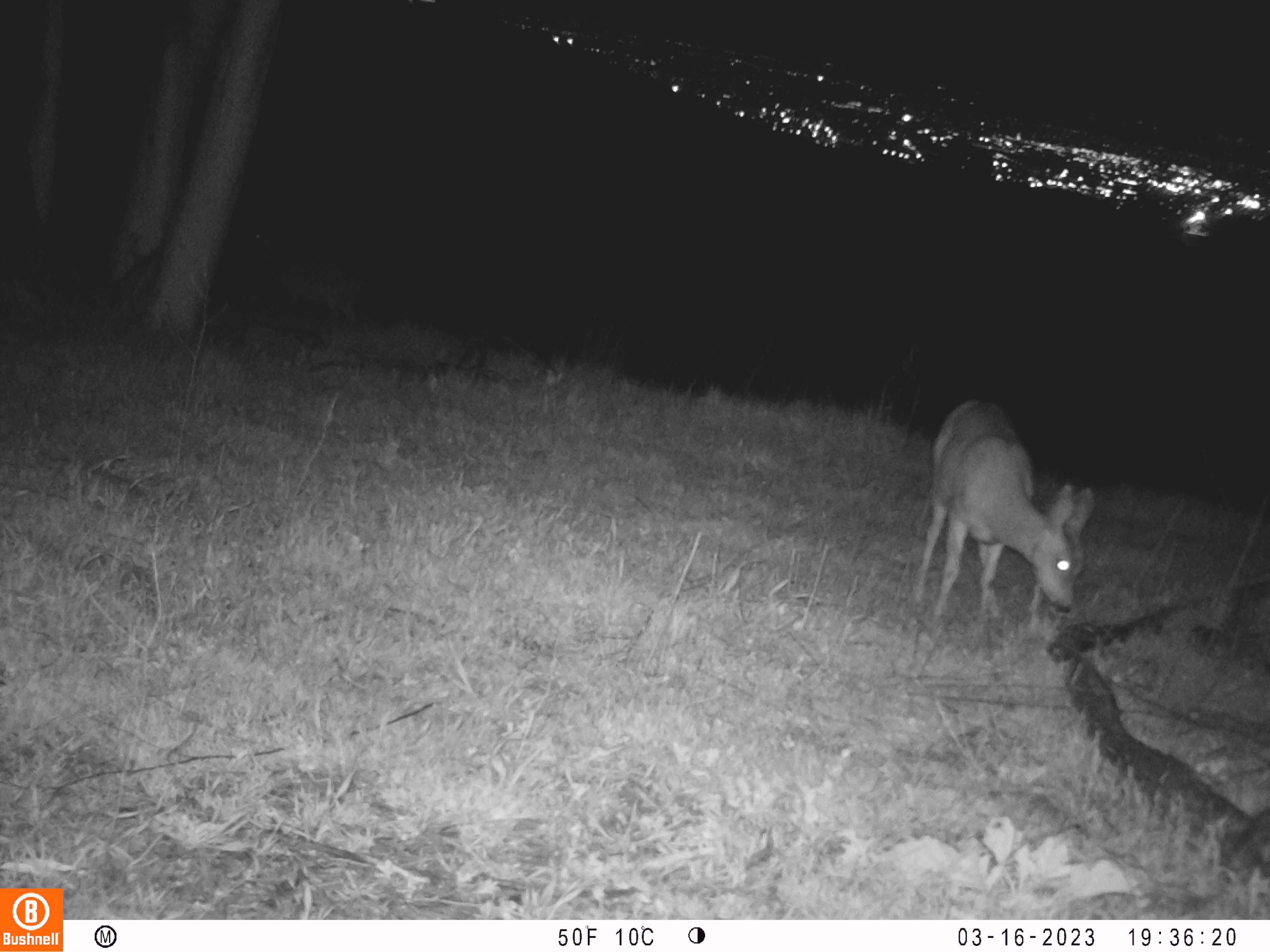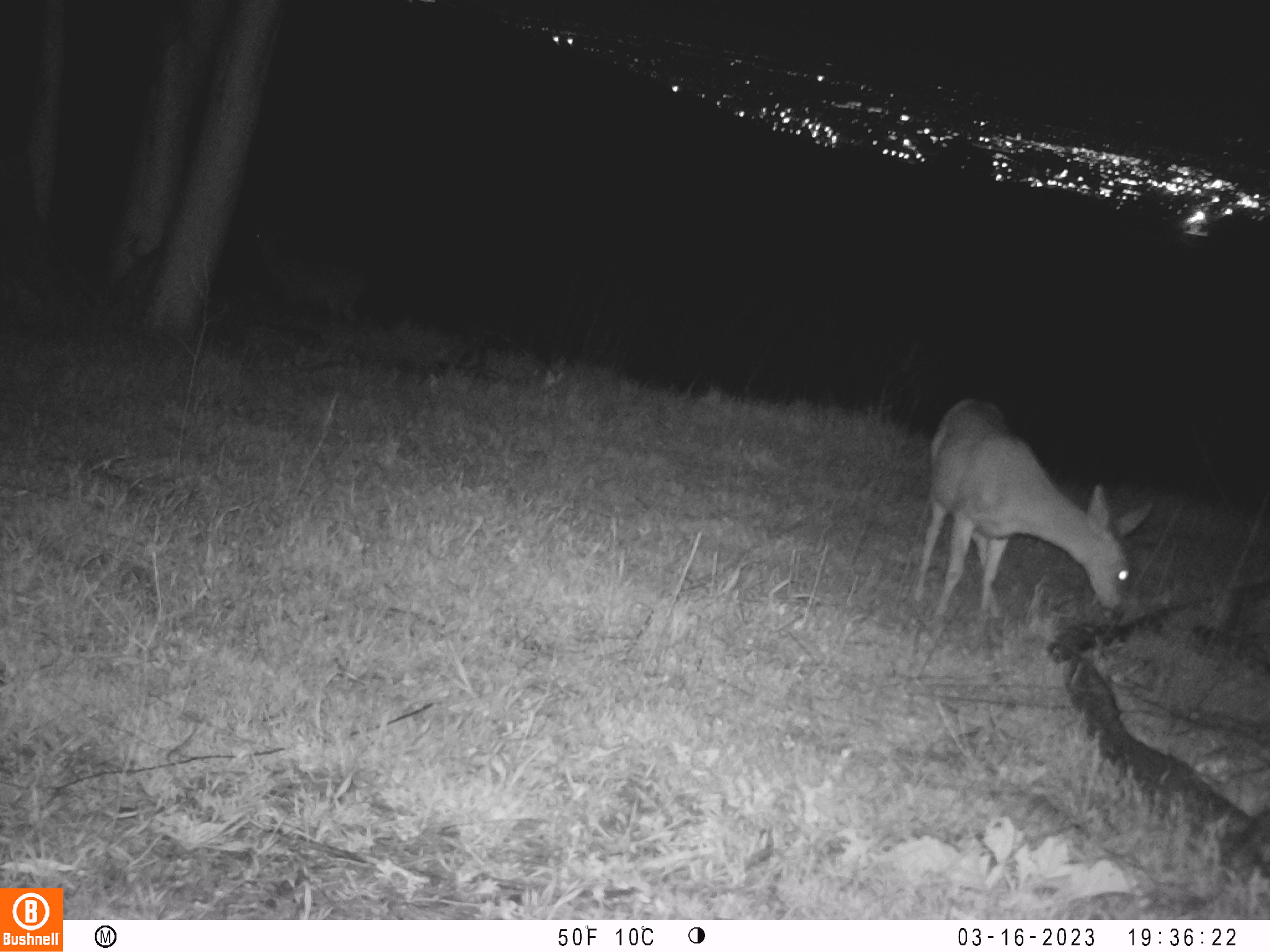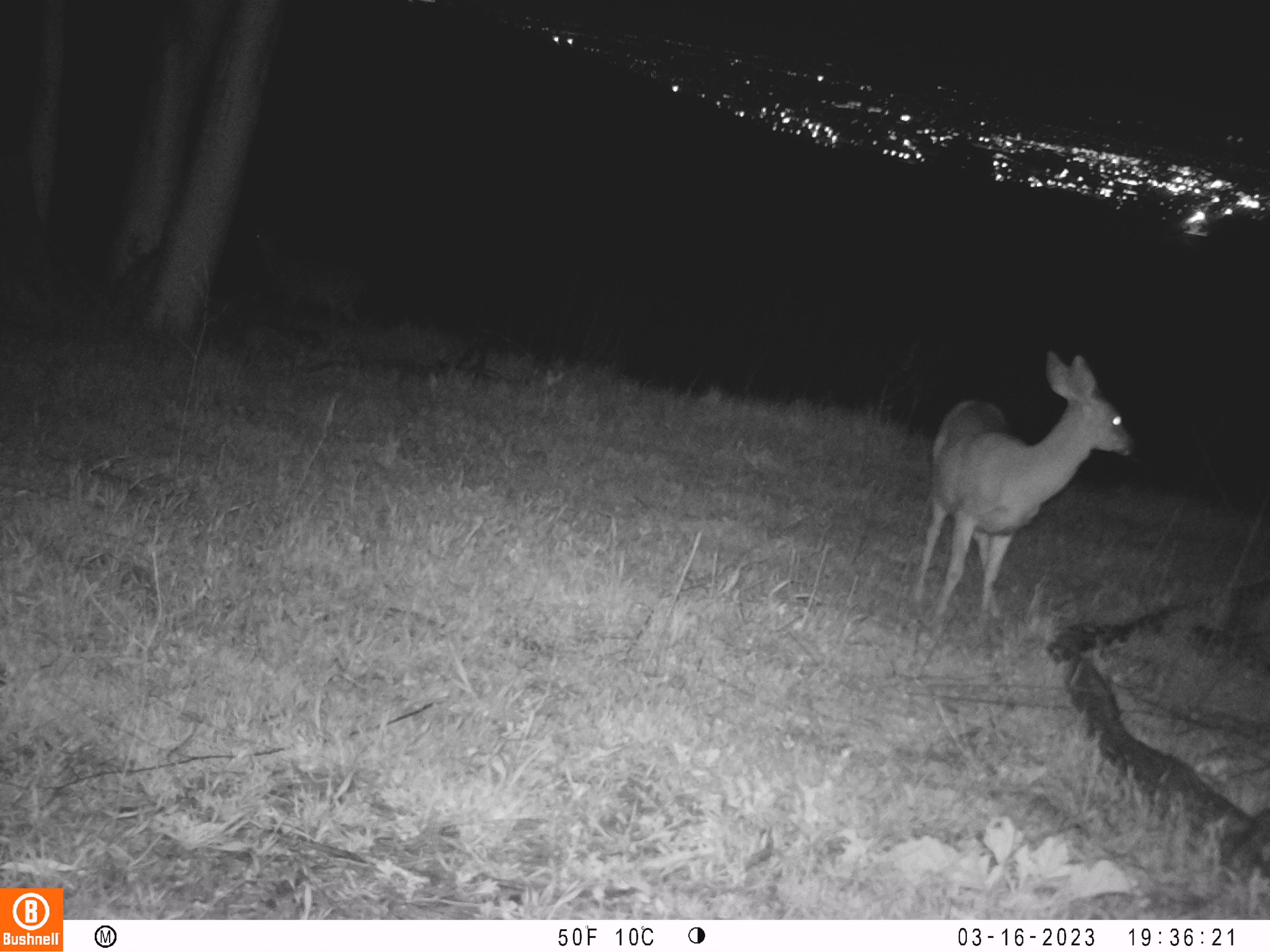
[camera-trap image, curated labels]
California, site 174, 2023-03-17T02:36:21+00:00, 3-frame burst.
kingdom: Animalia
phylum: Chordata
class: Mammalia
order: Artiodactyla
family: Cervidae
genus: Odocoileus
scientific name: Odocoileus hemionus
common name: mule deer